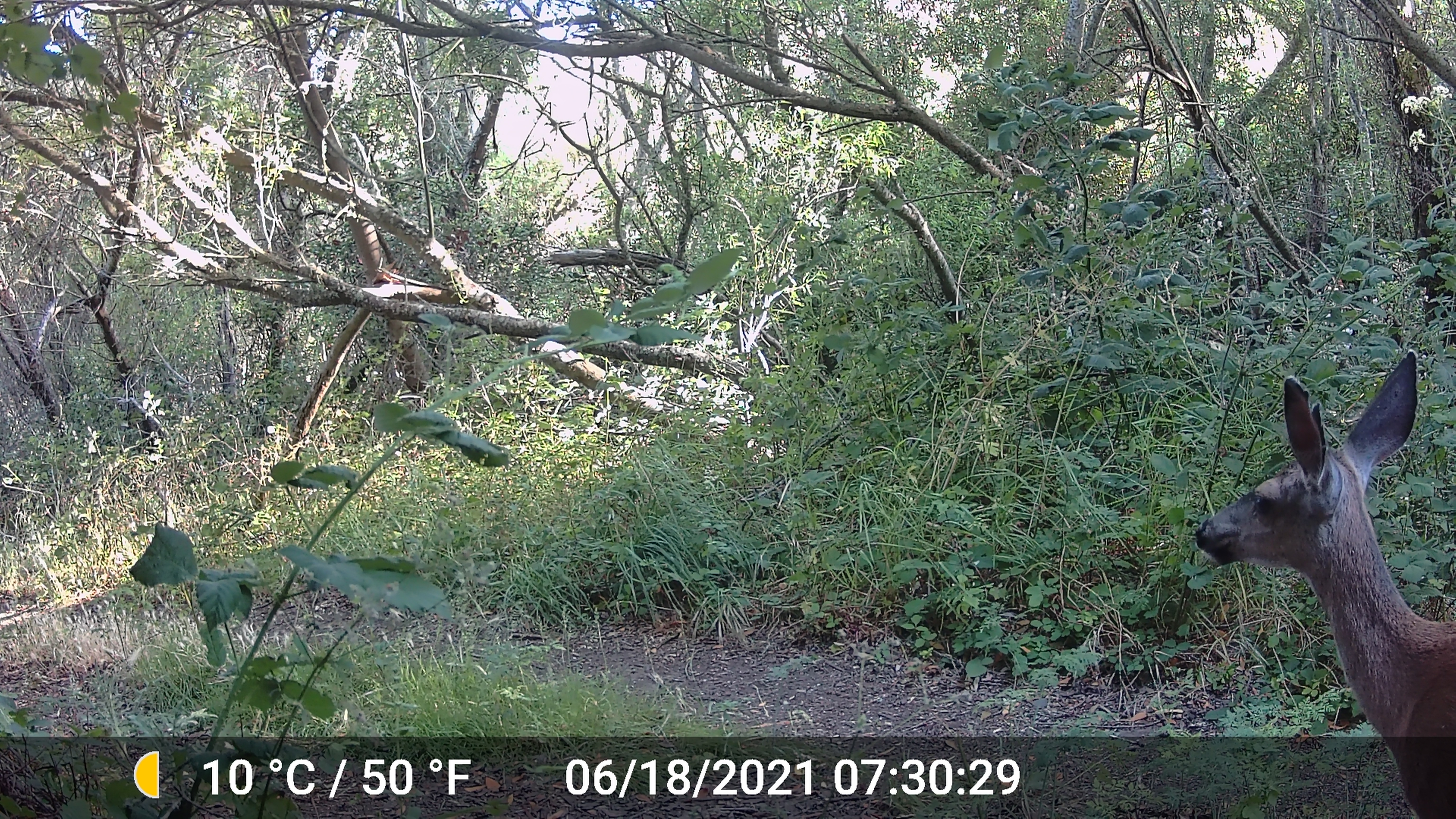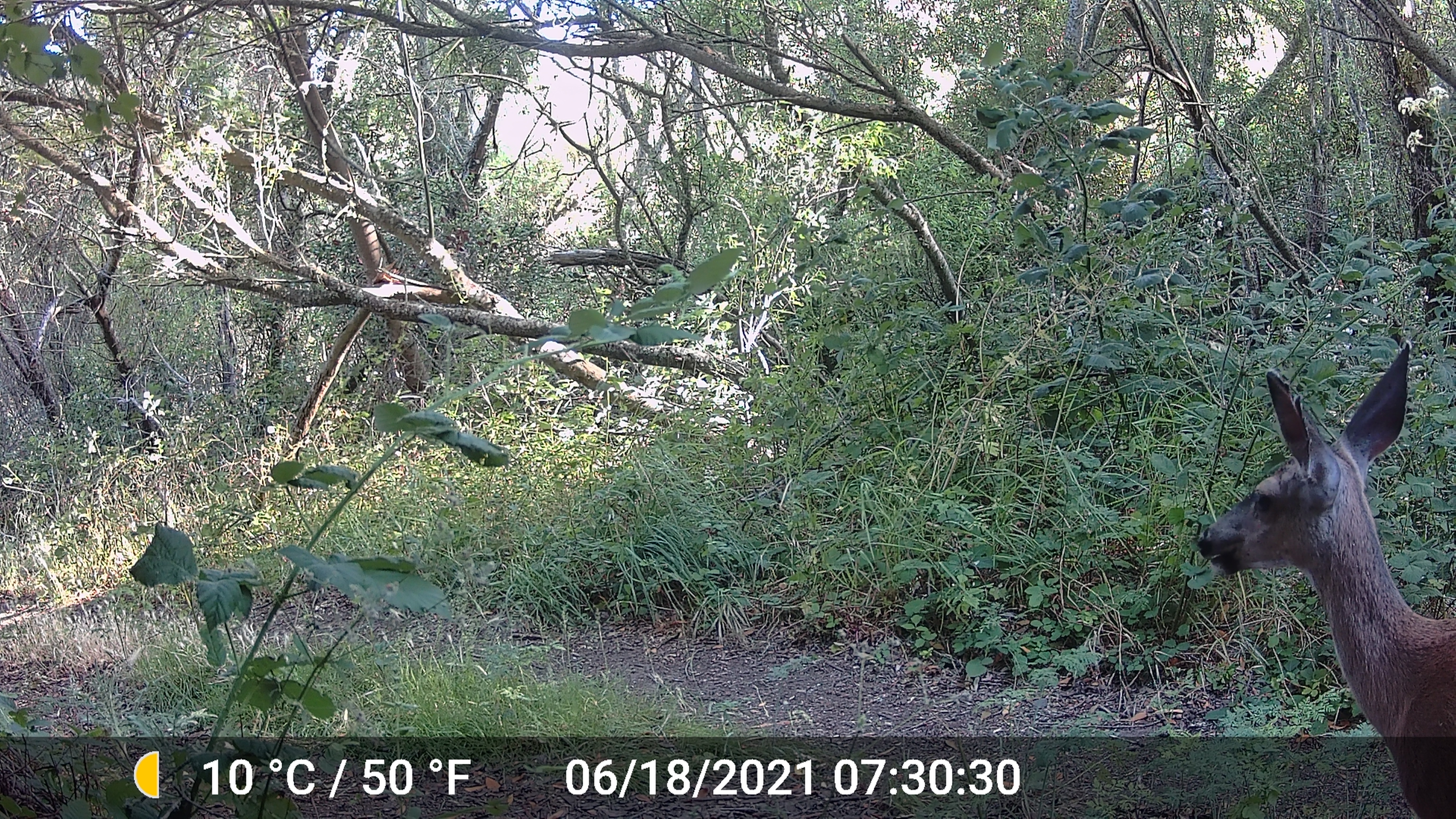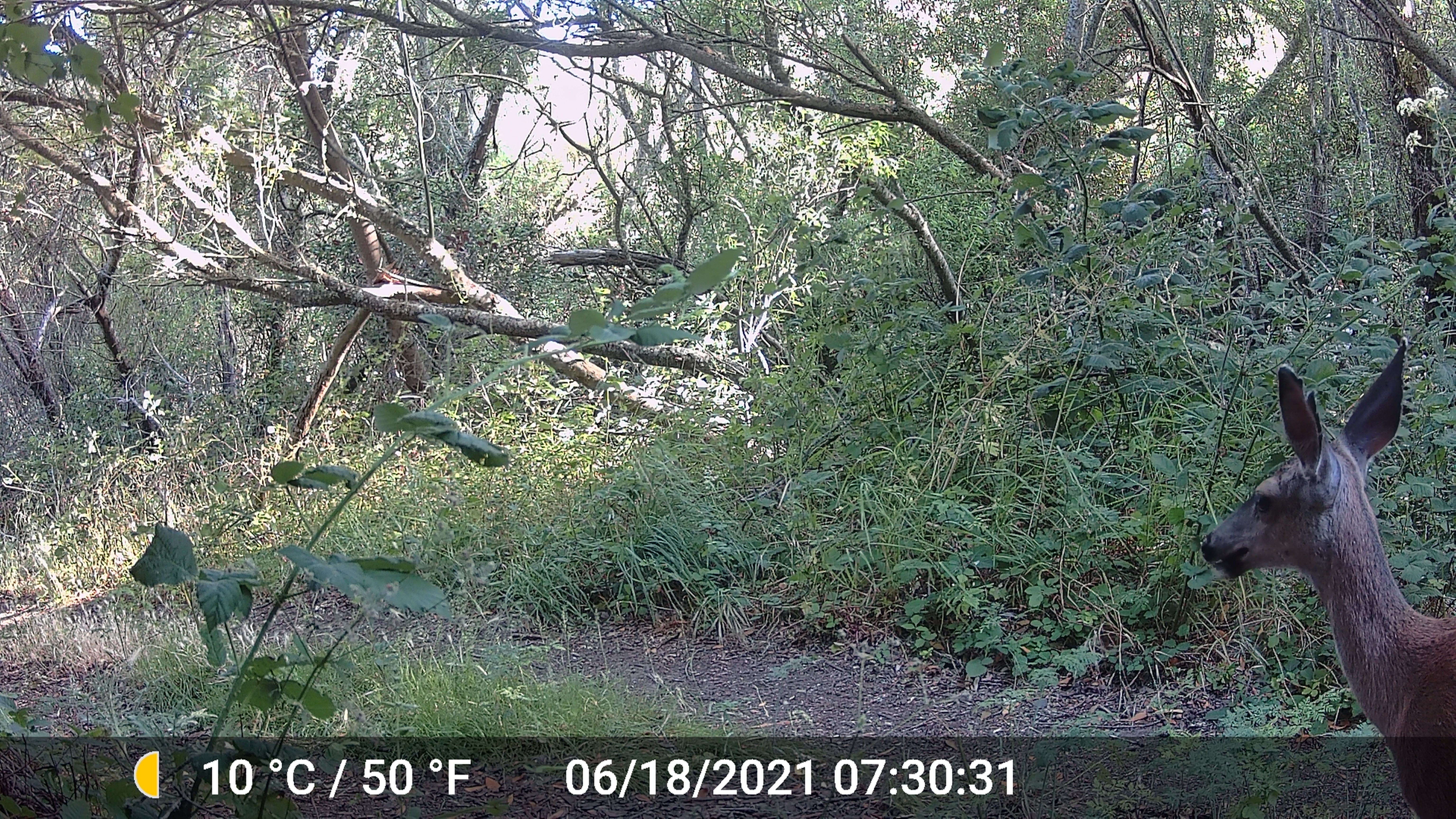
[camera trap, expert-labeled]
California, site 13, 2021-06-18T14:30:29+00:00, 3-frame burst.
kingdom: Animalia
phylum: Chordata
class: Mammalia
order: Artiodactyla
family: Cervidae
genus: Odocoileus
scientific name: Odocoileus hemionus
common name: mule deer